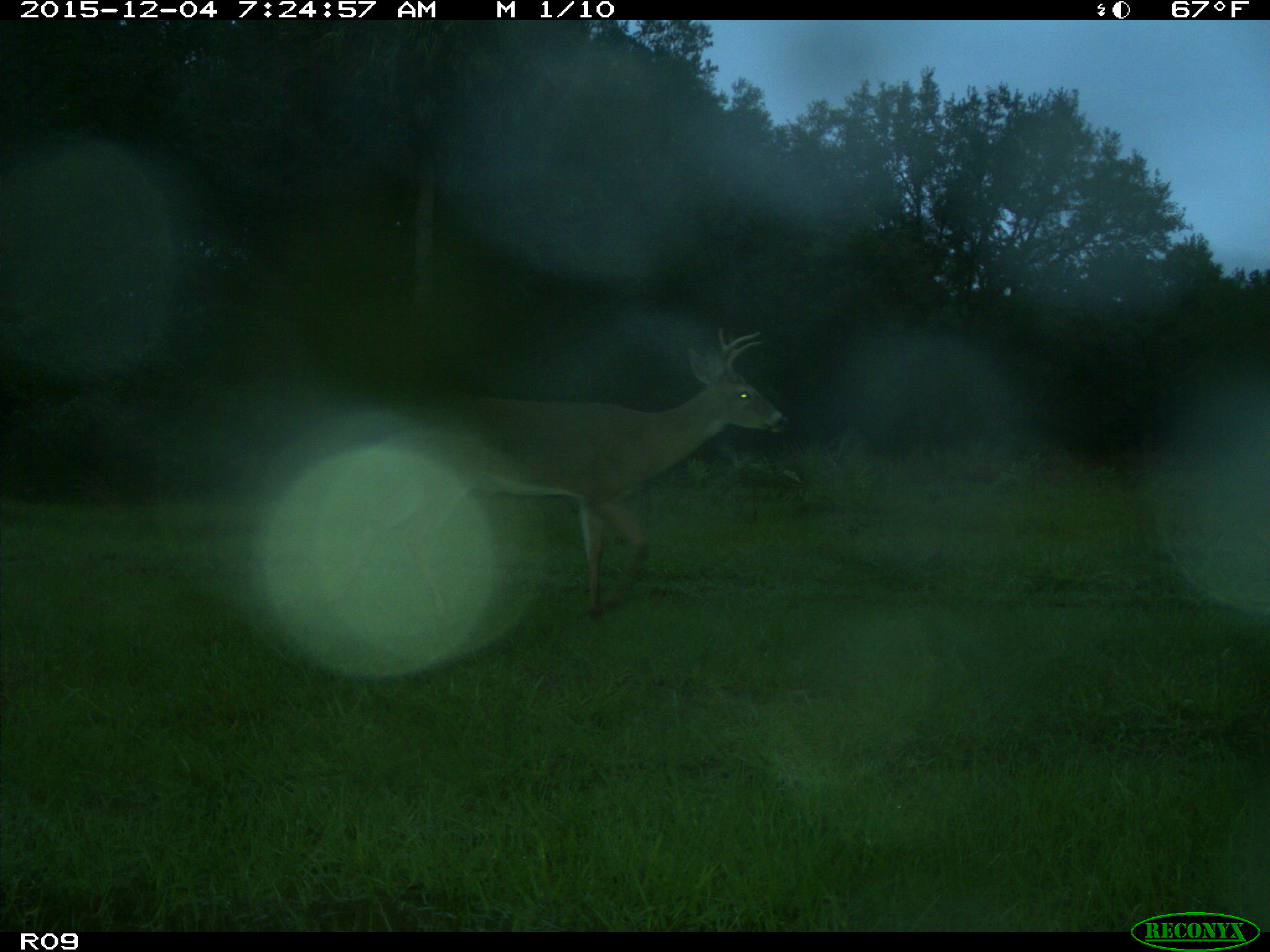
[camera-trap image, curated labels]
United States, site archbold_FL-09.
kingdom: Animalia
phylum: Chordata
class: Mammalia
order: Artiodactyla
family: Cervidae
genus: Odocoileus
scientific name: Odocoileus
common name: deer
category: unidentified deer